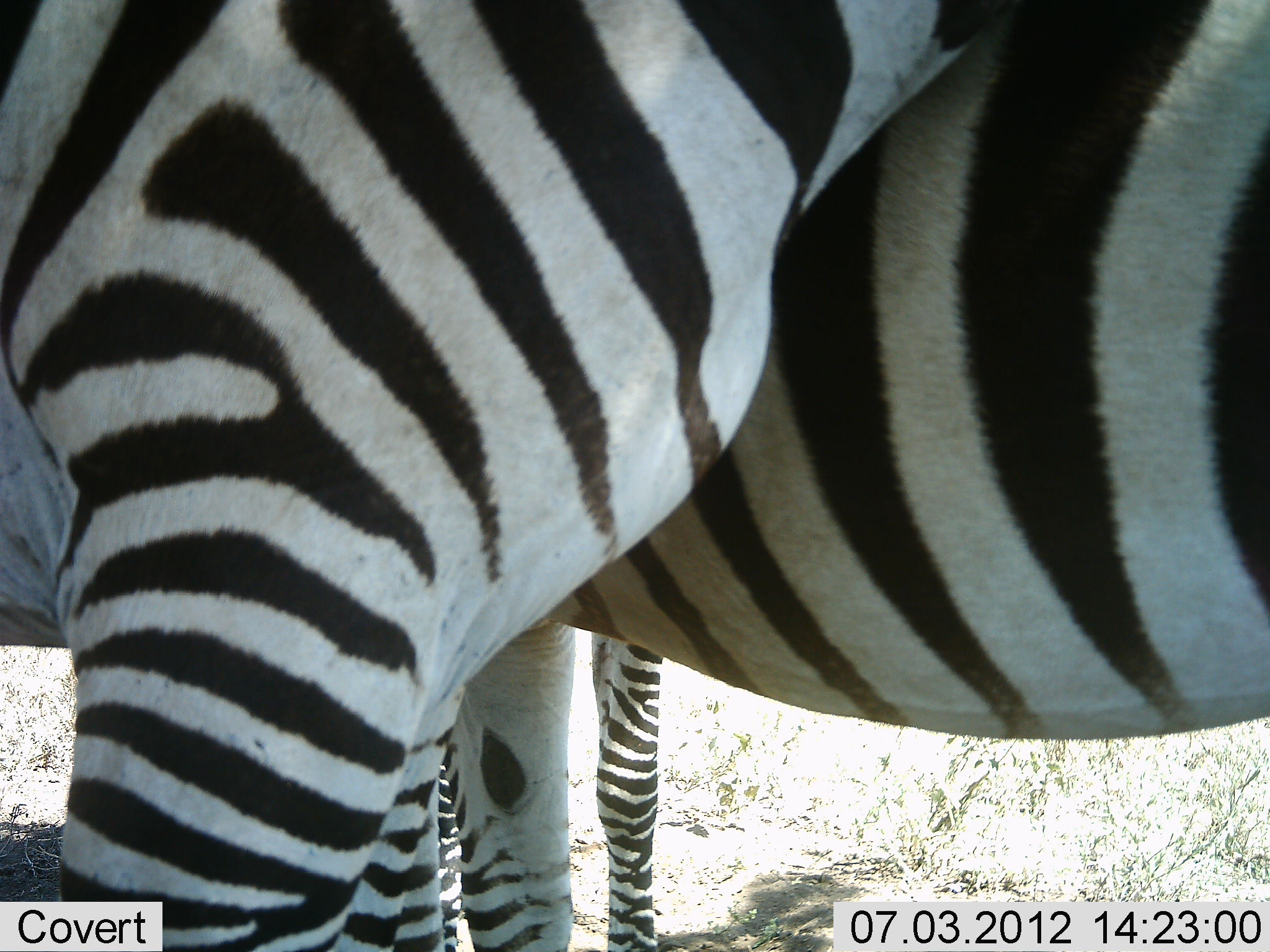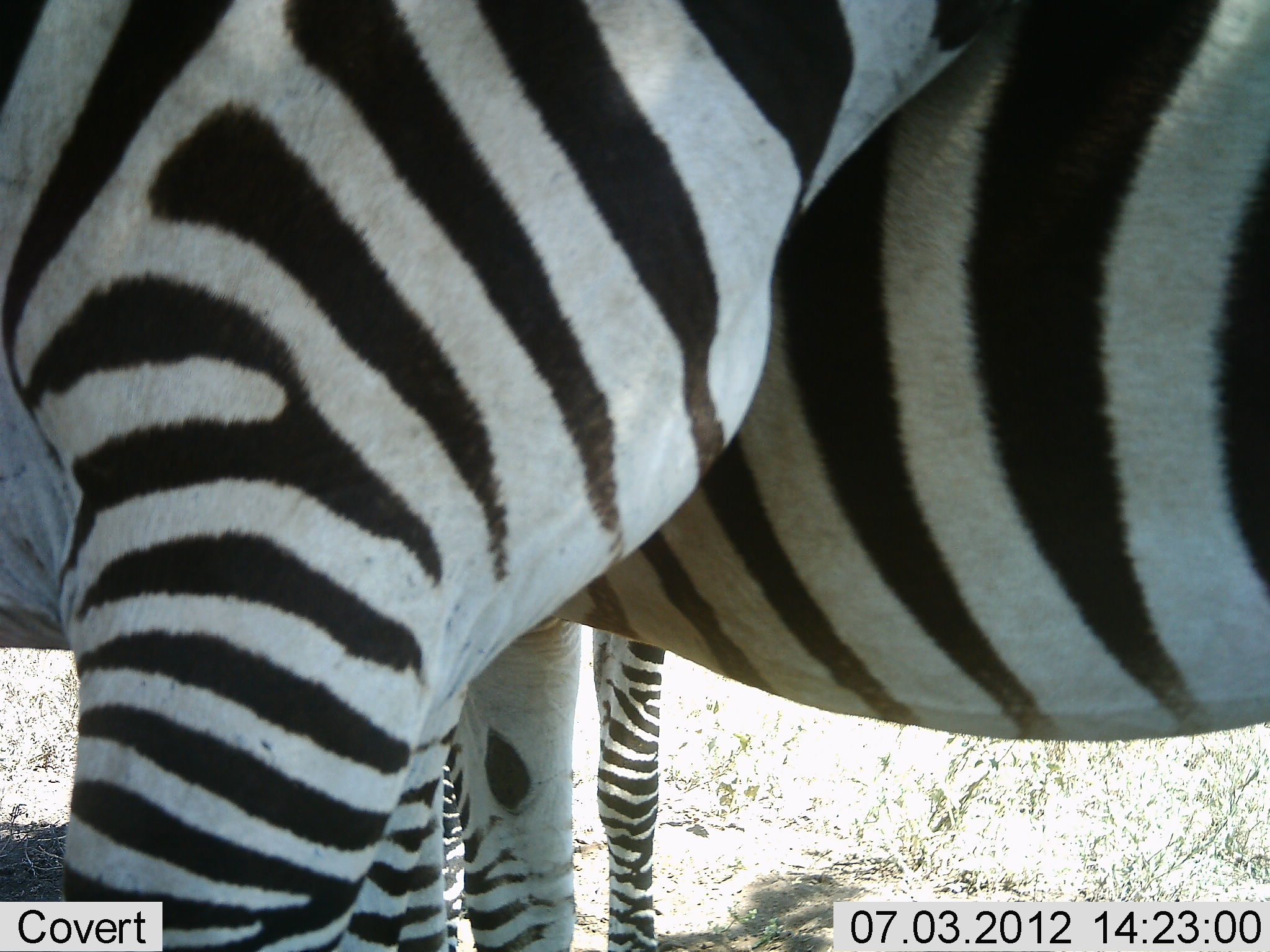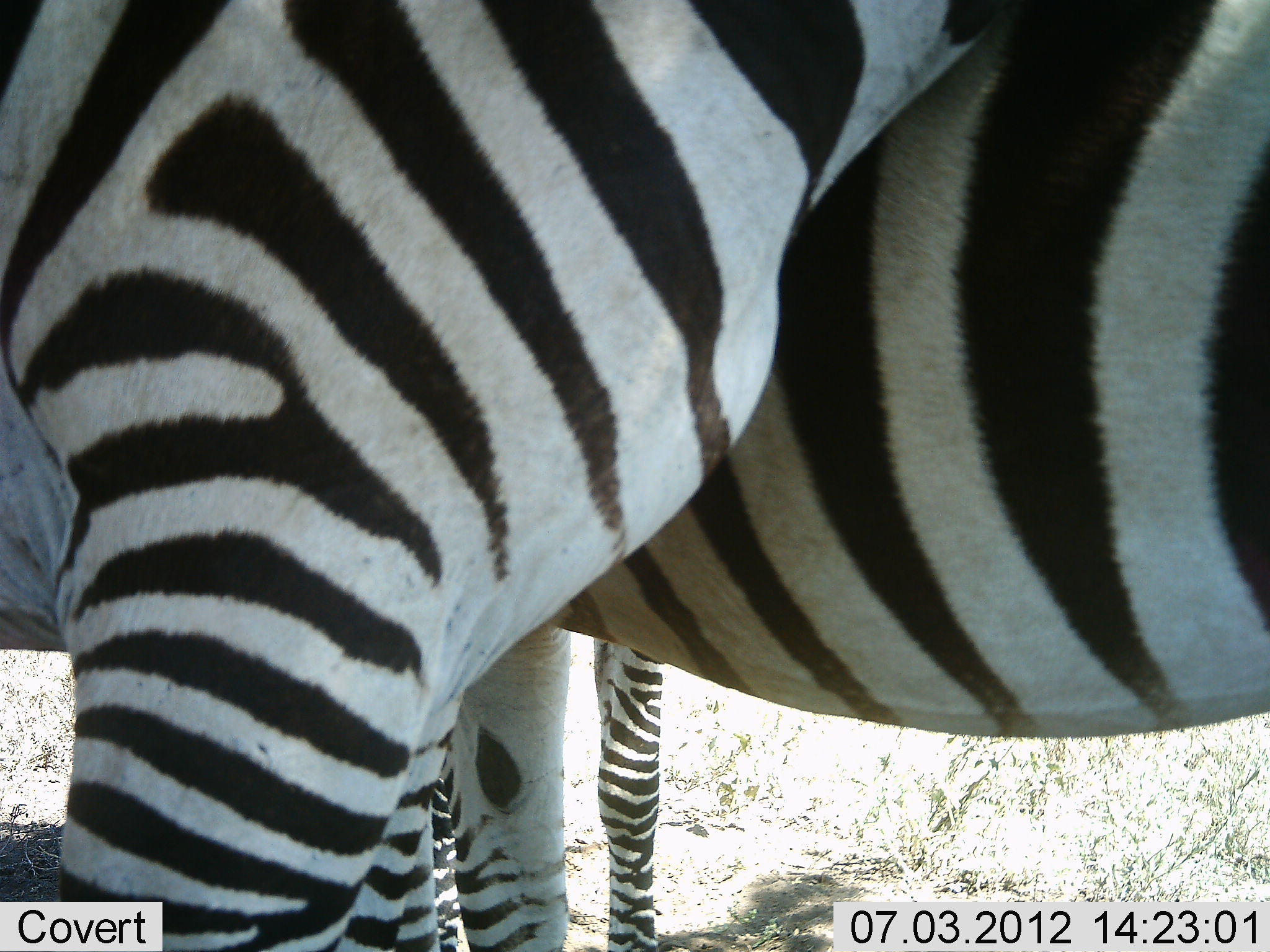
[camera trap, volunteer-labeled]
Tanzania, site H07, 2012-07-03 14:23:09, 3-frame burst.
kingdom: Animalia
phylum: Chordata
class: Mammalia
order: Perissodactyla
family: Equidae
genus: Equus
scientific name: Equus quagga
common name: plains zebra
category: zebra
Zebra (plains zebra) (Equus quagga), count 3. Behavior (volunteer vote fractions): standing 100%, resting 10%, moving 0%, interacting 20%. Young present (vote fraction): 0%. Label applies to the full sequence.